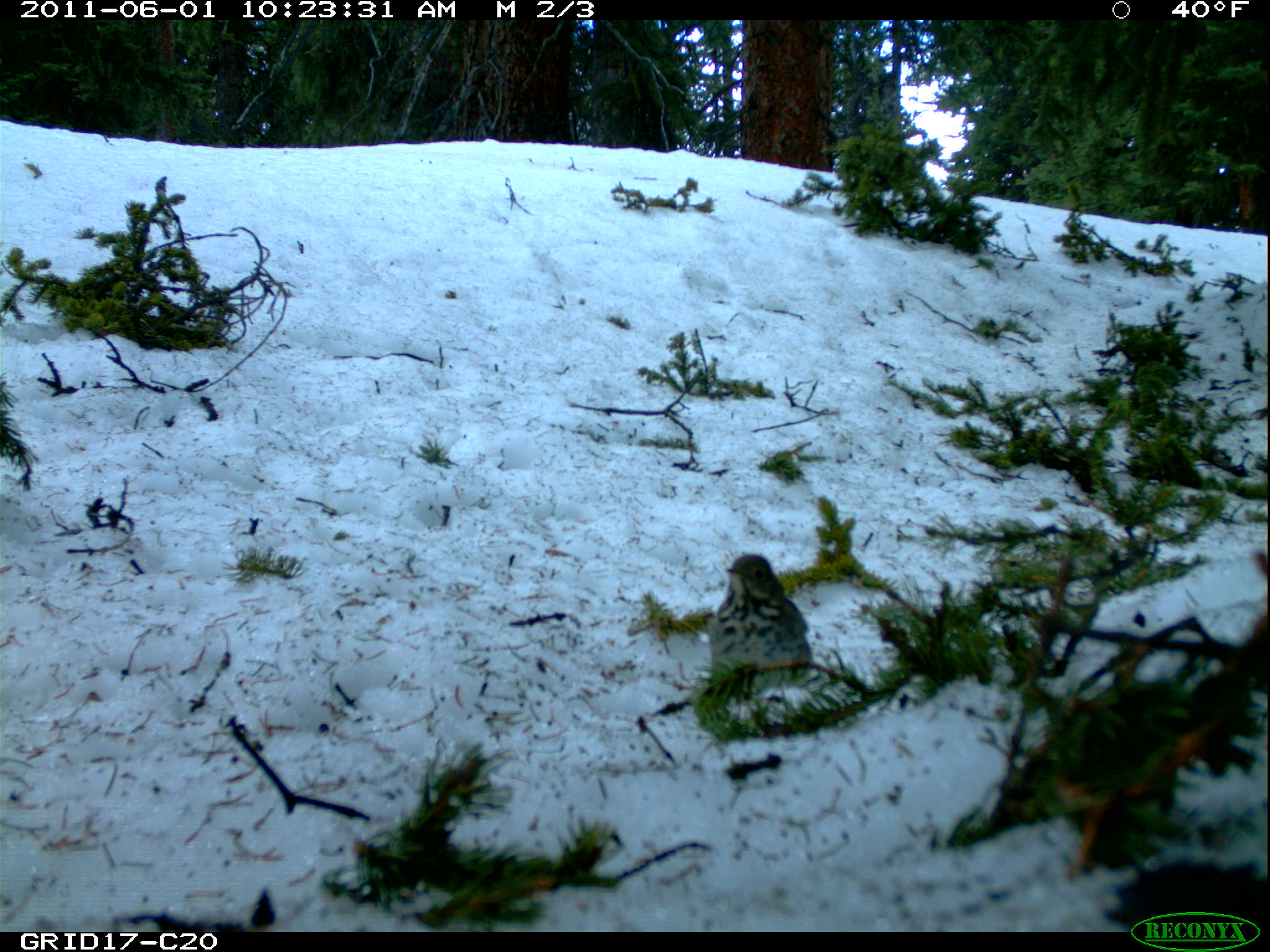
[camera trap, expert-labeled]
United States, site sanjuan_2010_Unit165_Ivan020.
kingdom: Animalia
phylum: Chordata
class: Aves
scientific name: Aves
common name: birds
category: unidentified bird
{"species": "unidentified bird (birds) (Aves)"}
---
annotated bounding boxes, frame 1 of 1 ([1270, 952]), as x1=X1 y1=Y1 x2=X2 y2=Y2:
animal: x1=711 y1=554 x2=816 y2=703